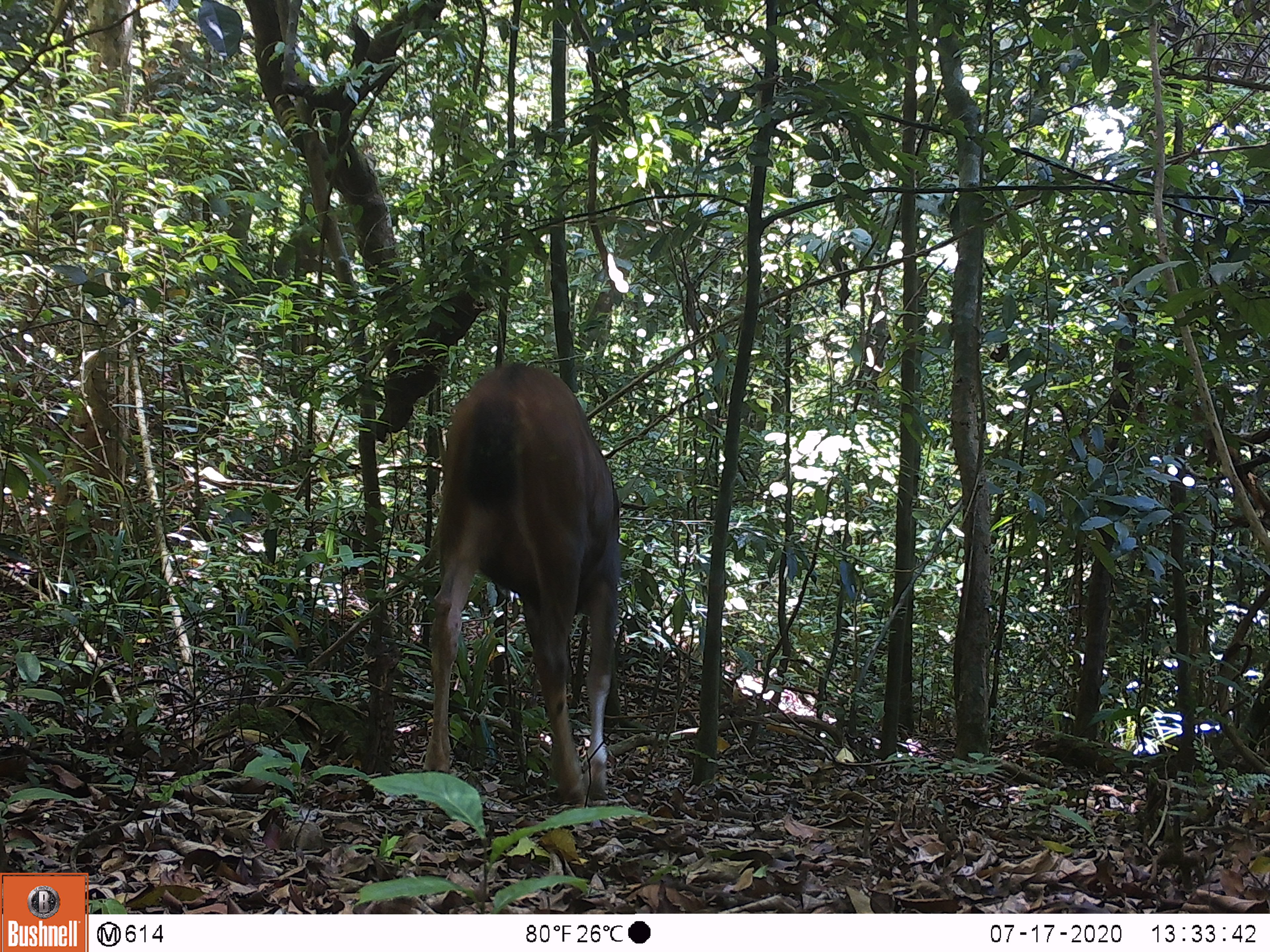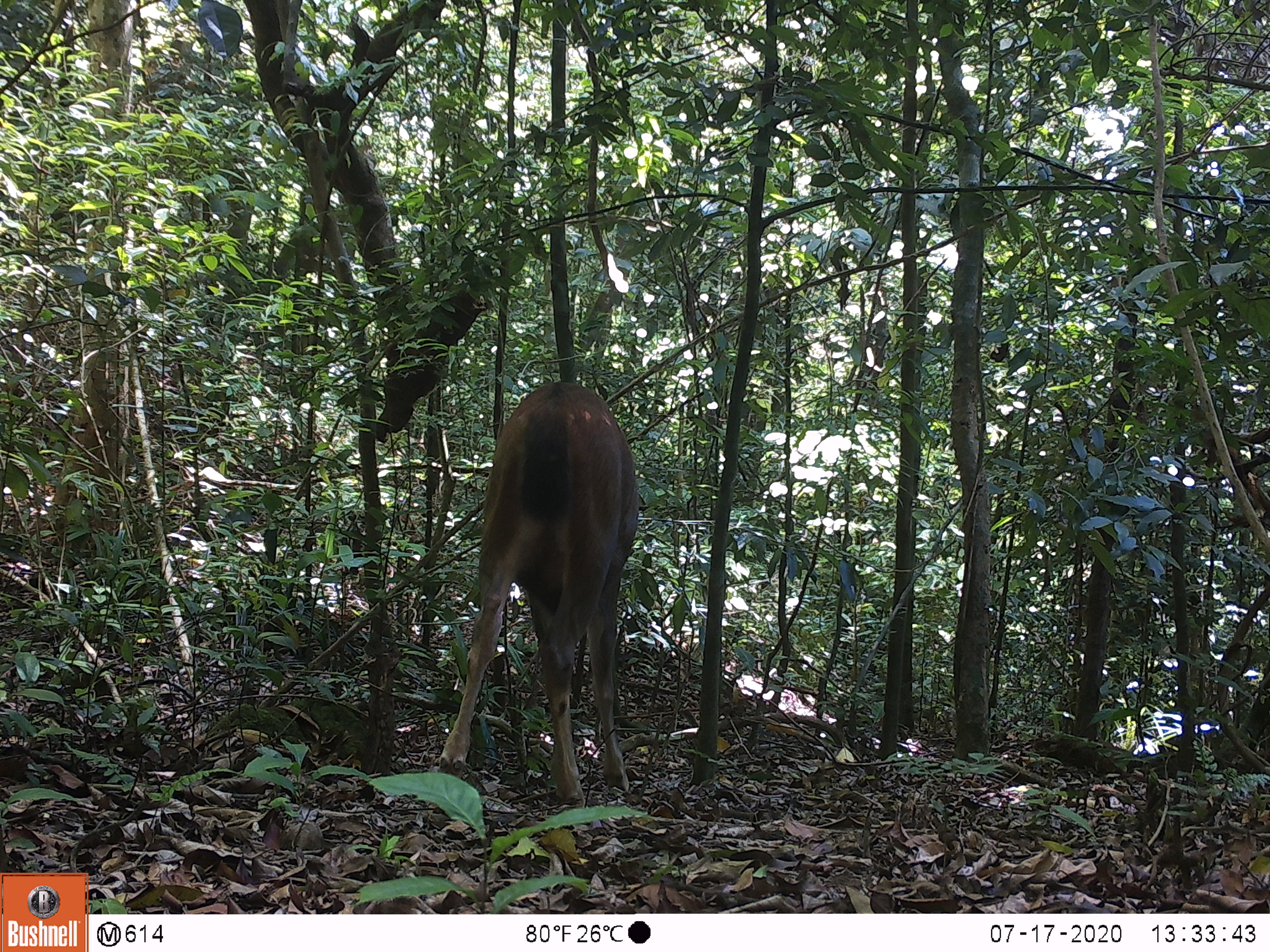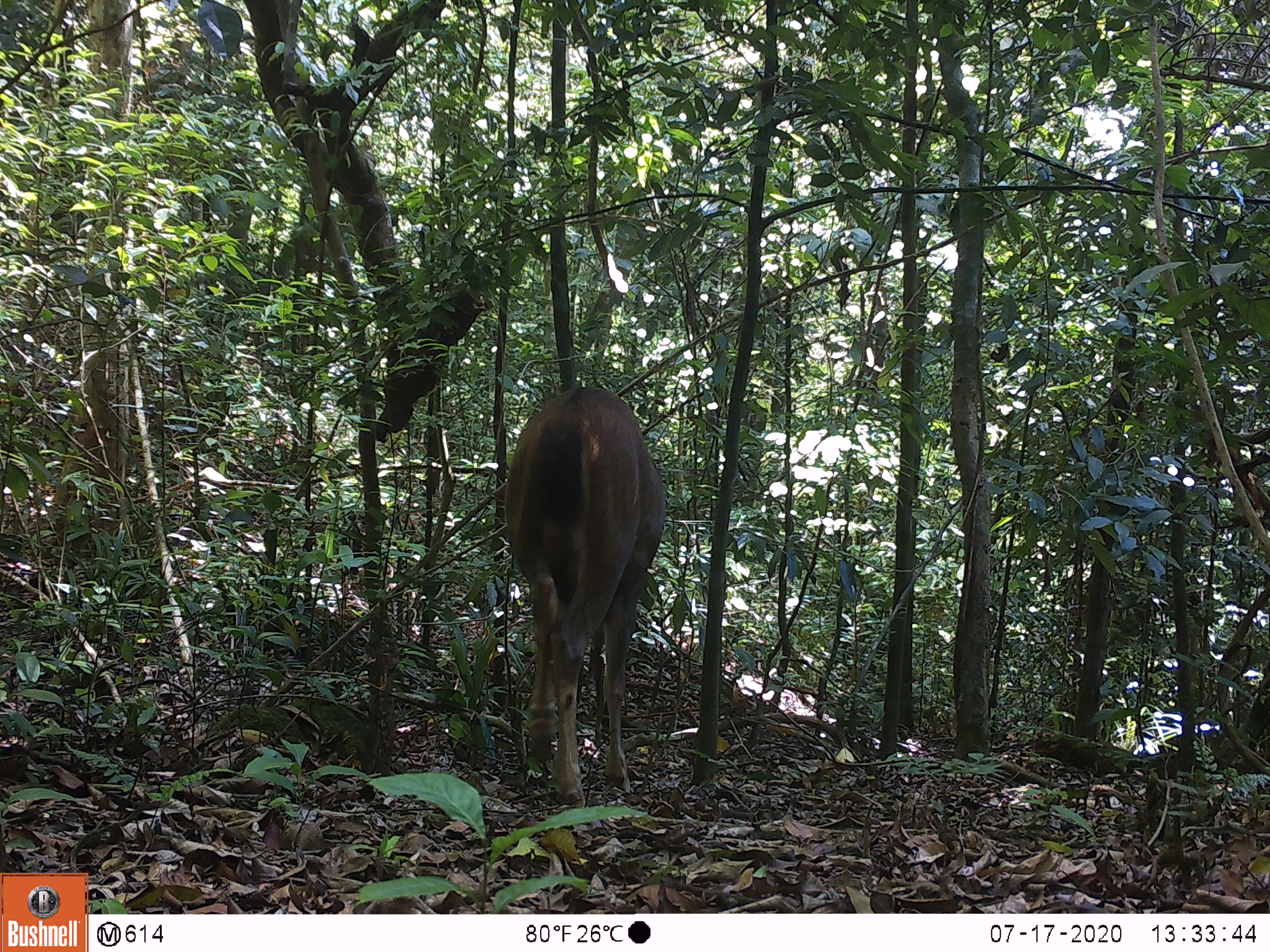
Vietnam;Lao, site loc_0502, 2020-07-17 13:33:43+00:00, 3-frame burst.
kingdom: Animalia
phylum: Chordata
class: Mammalia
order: Artiodactyla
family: Cervidae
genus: Rusa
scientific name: Rusa unicolor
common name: sambar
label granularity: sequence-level